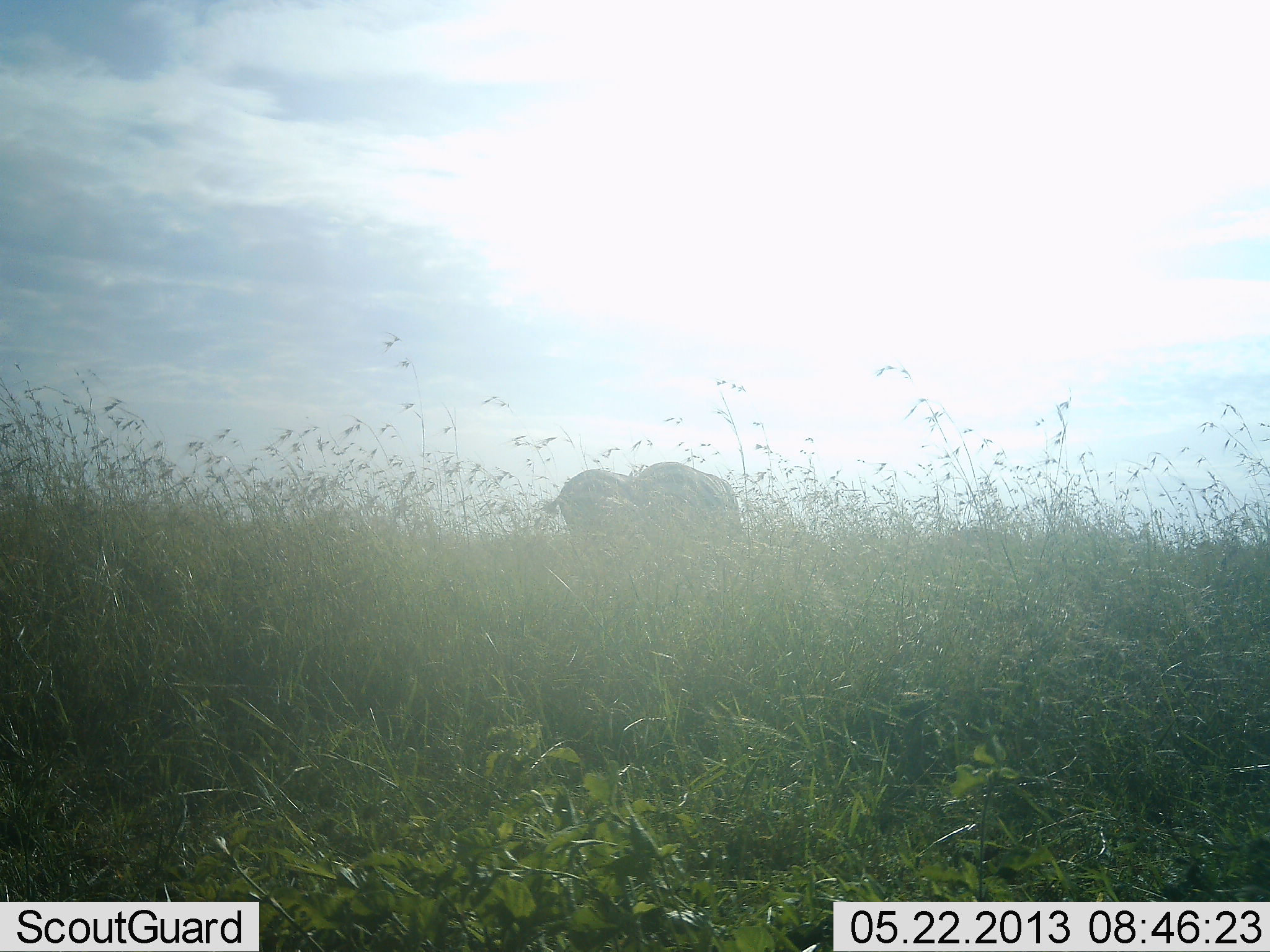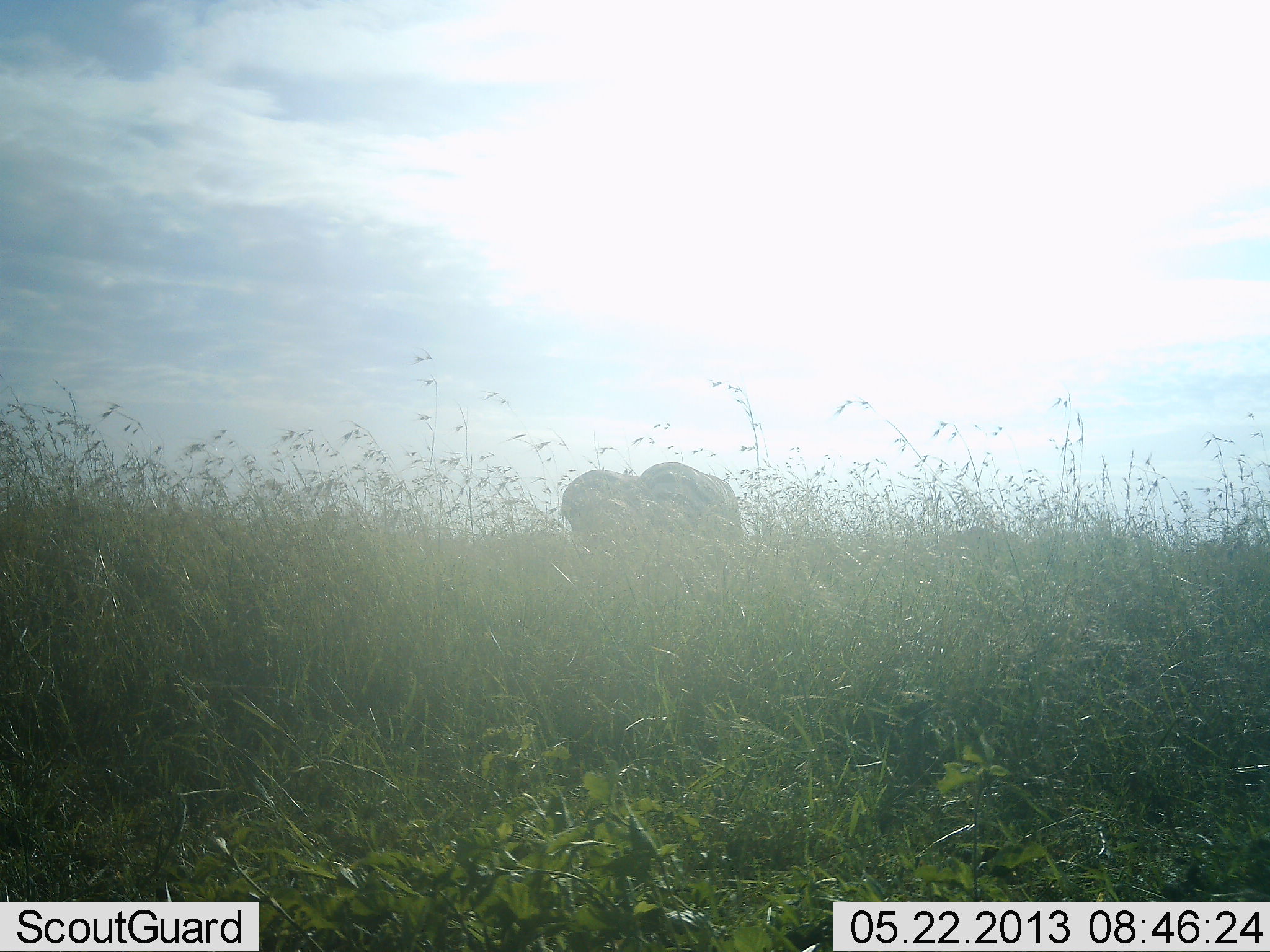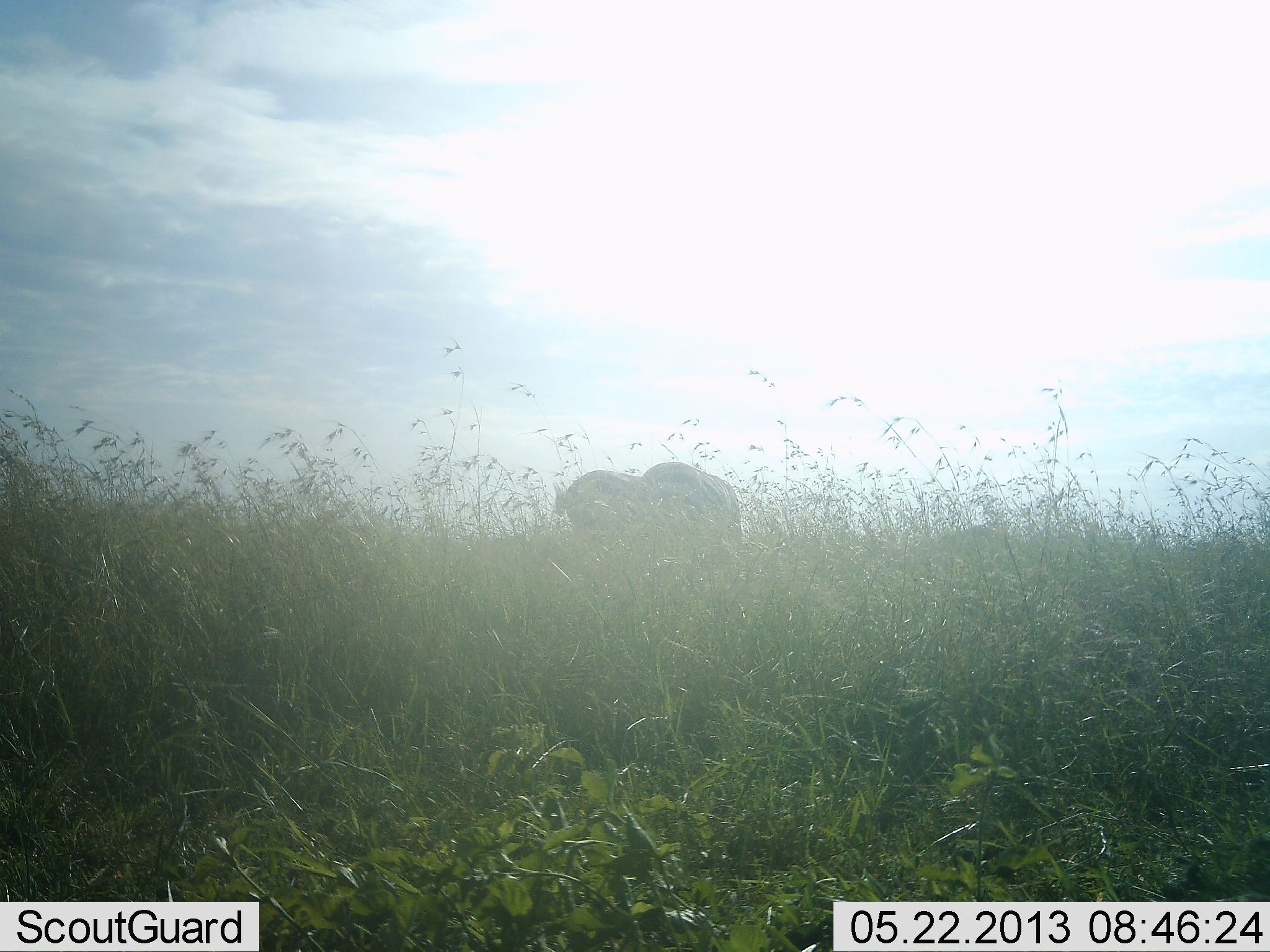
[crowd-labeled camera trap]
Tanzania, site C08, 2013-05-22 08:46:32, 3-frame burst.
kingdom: Animalia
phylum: Chordata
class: Mammalia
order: Perissodactyla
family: Equidae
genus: Equus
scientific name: Equus quagga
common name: plains zebra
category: zebra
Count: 2.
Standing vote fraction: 44%.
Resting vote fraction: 0%.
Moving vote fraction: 0%.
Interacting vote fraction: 0%.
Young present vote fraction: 0%.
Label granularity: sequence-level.